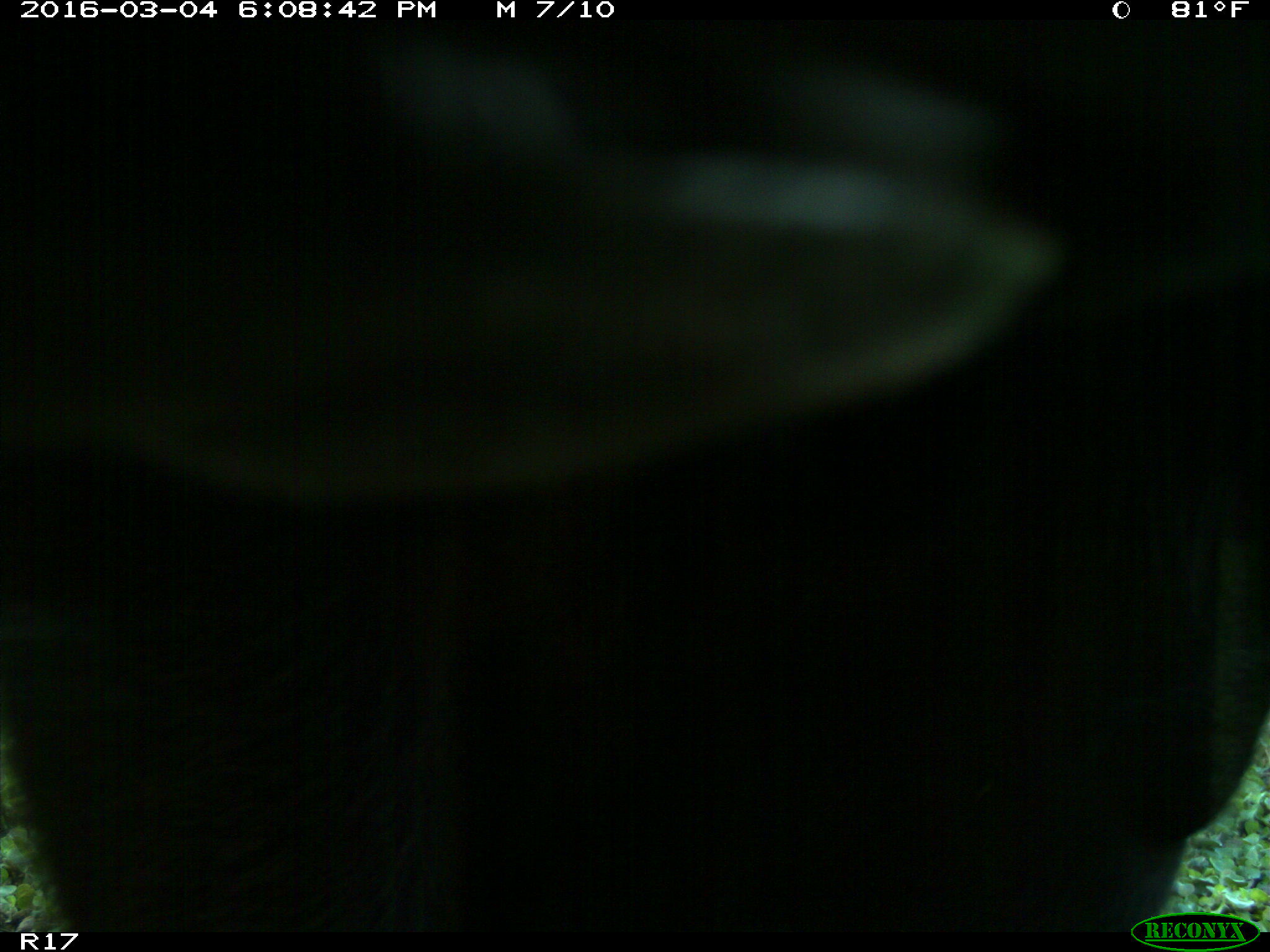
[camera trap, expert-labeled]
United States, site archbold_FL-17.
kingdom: Animalia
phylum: Chordata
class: Mammalia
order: Artiodactyla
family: Bovidae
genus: Bos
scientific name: Bos taurus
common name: domestic cow